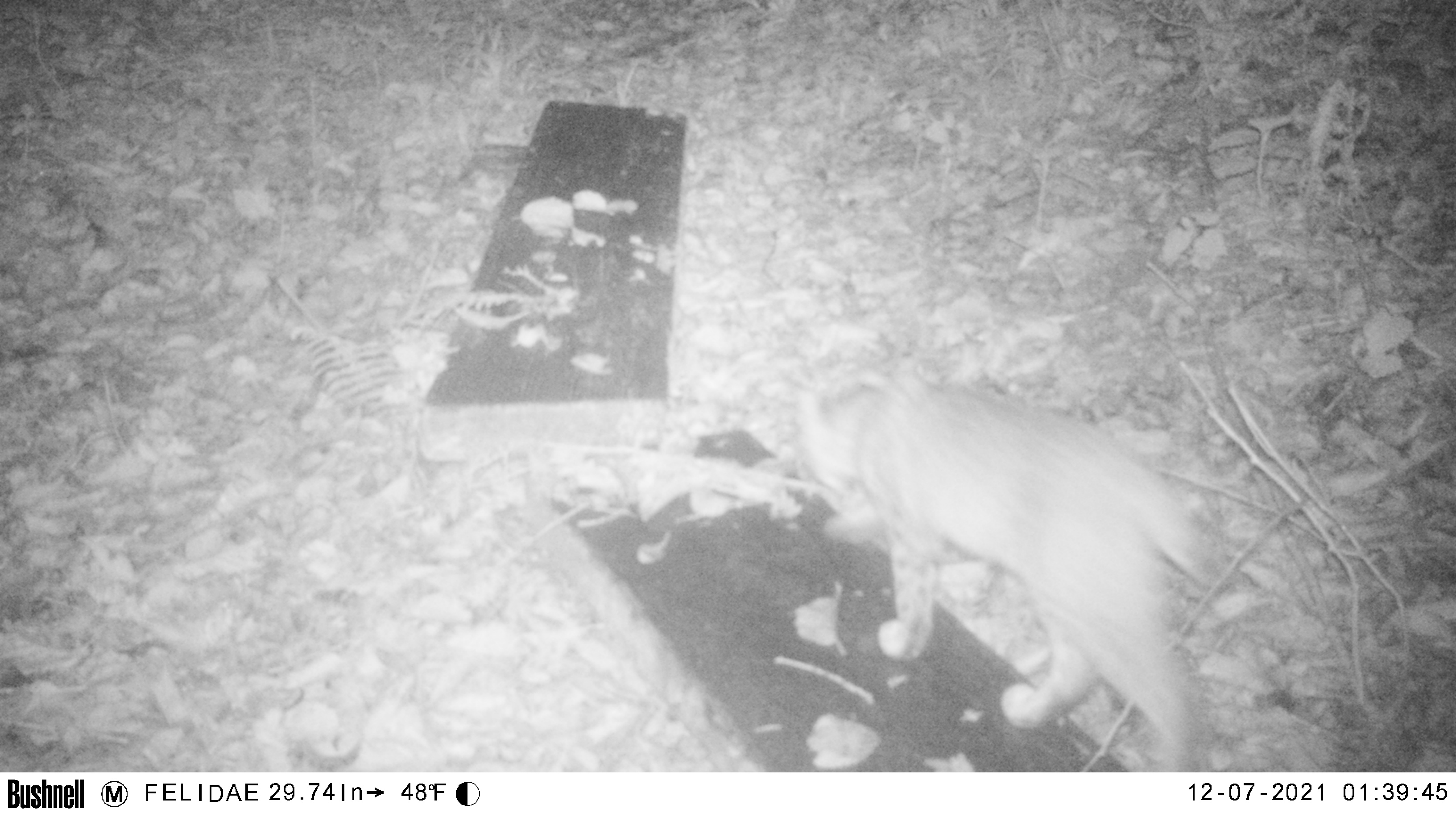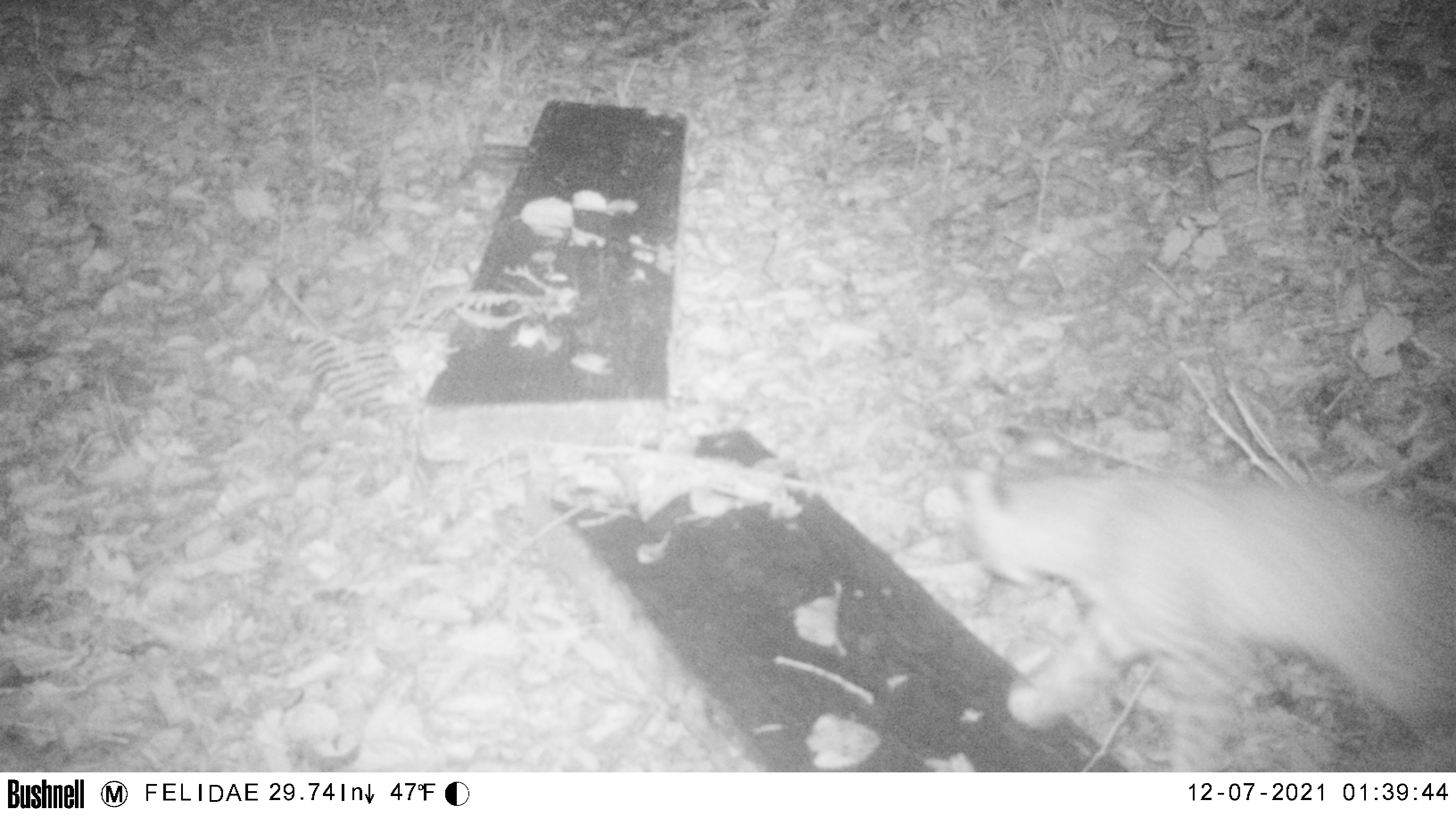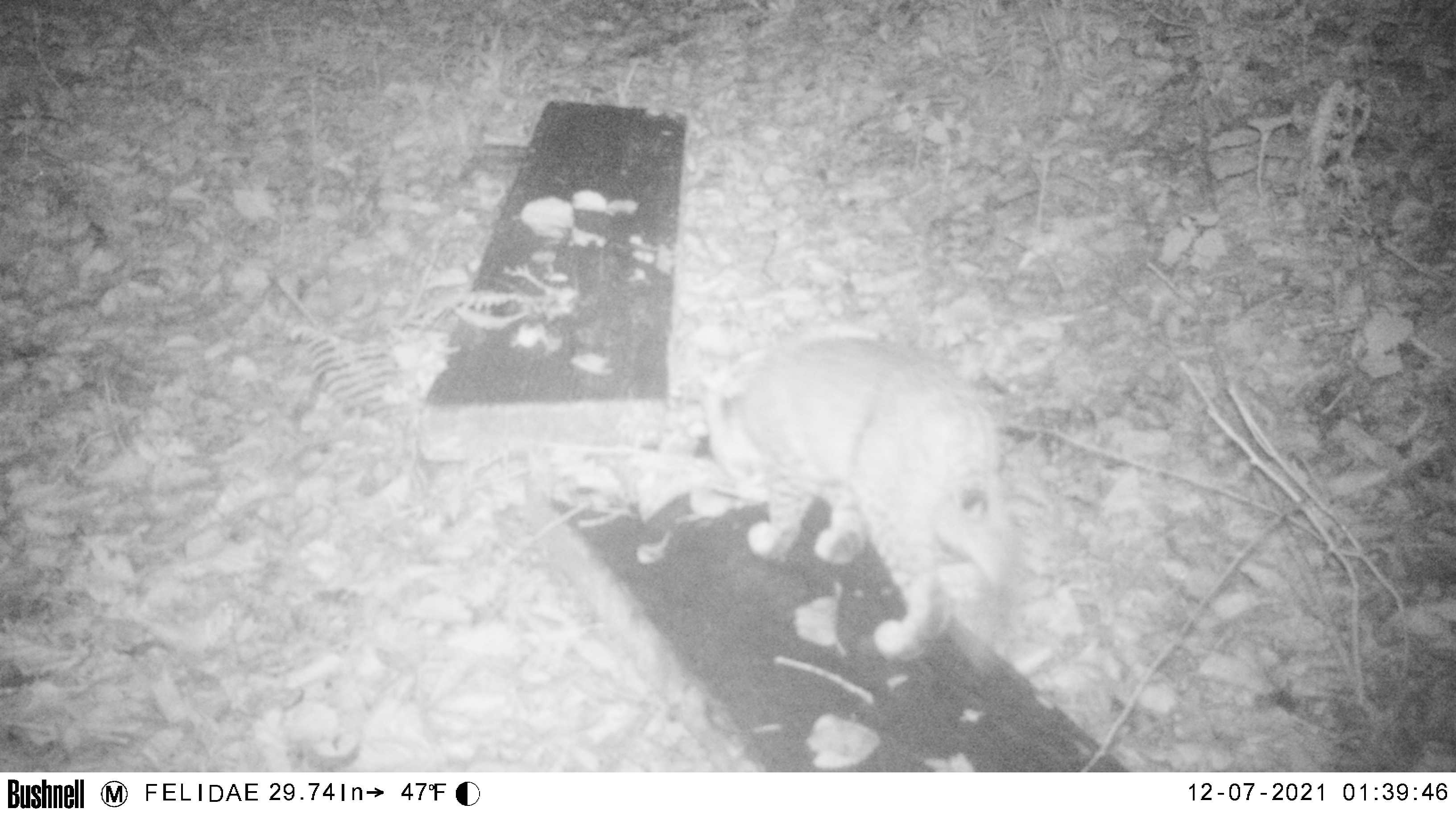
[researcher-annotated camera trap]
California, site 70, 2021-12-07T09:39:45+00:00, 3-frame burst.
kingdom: Animalia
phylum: Chordata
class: Mammalia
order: Carnivora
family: Felidae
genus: Lynx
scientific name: Lynx rufus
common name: bobcat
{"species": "bobcat (Lynx rufus)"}